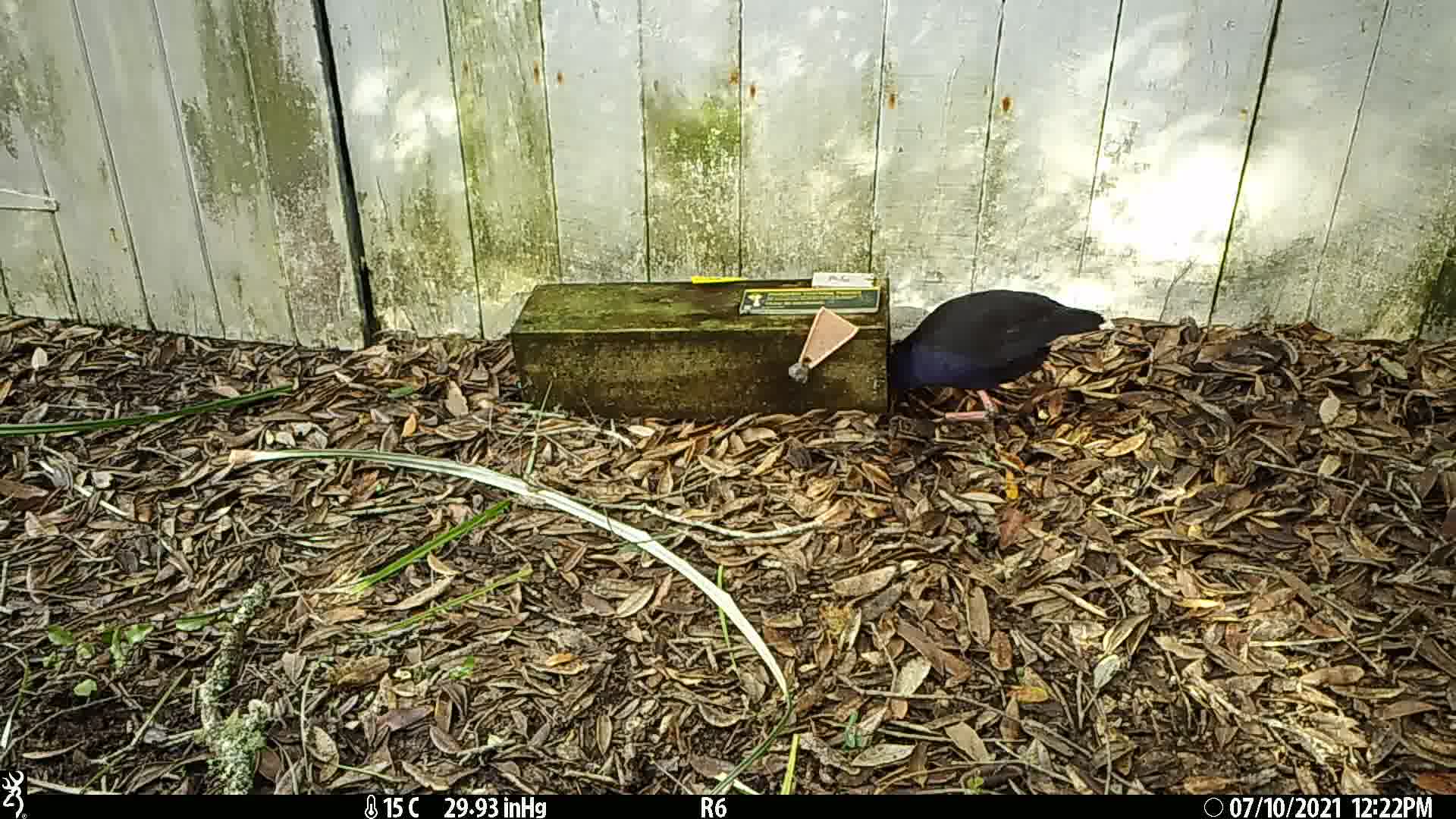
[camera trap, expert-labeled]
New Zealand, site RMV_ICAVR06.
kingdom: Animalia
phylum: Chordata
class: Aves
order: Gruiformes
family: Rallidae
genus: Porphyrio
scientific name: Porphyrio melanotus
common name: australasian swamphen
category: pukeko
Pukeko (australasian swamphen) (Porphyrio melanotus).